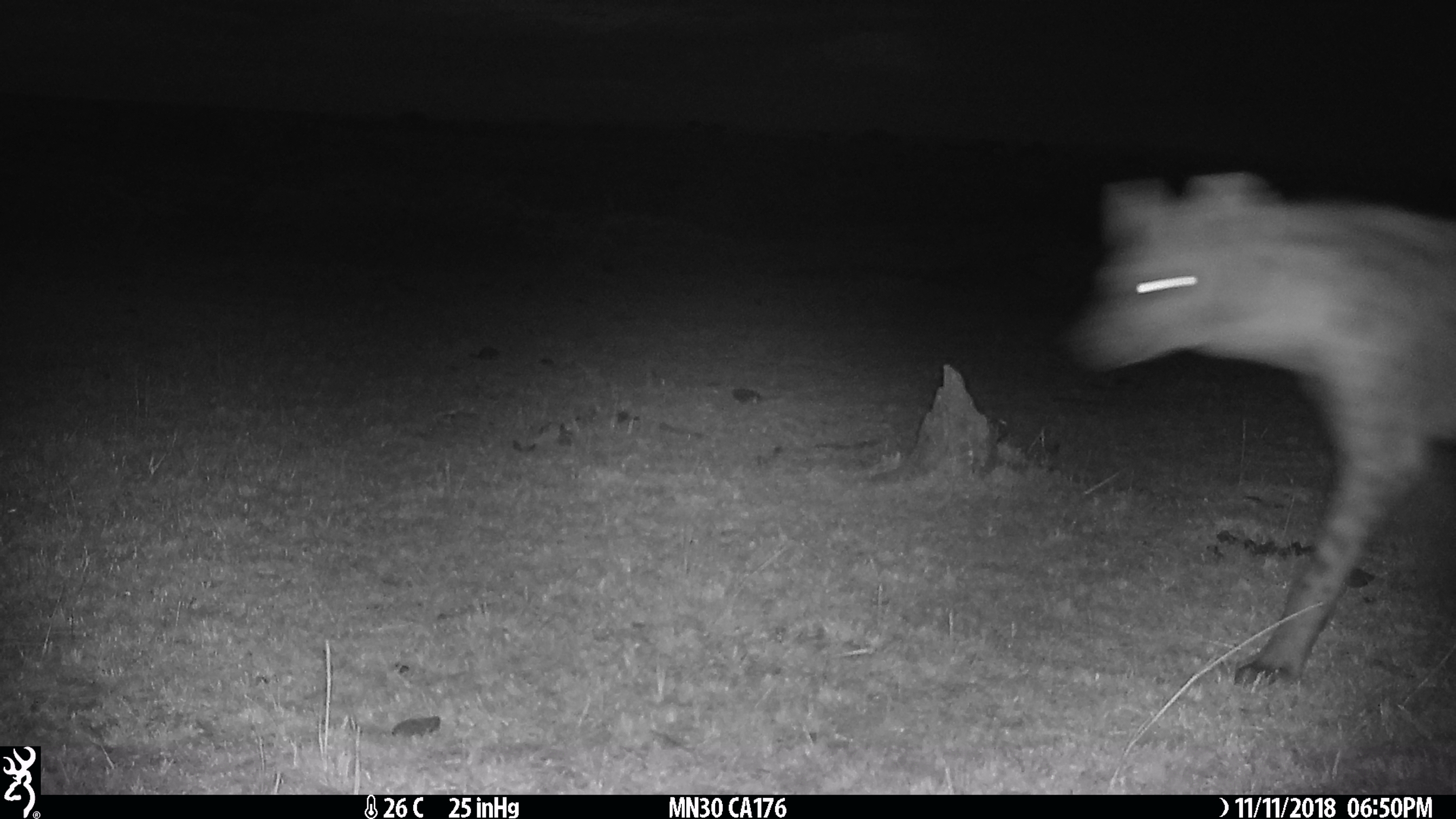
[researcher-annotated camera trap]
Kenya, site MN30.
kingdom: Animalia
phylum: Chordata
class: Mammalia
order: Carnivora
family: Hyaenidae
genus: Crocuta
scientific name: Crocuta crocuta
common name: spotted hyena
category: hyena spotted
Hyena spotted (spotted hyena) (Crocuta crocuta).